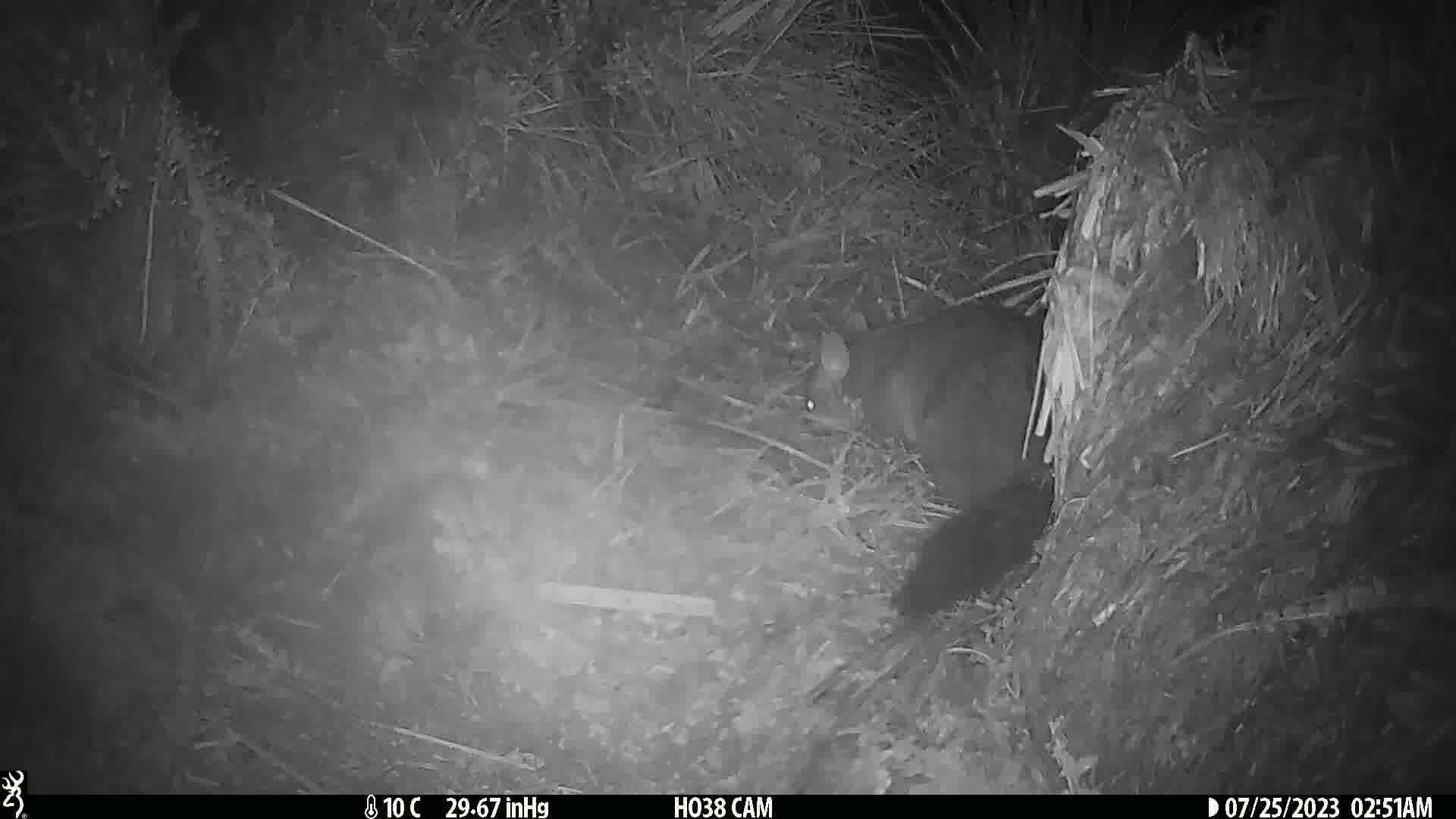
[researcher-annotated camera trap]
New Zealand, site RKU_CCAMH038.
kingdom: Animalia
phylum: Chordata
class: Mammalia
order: Diprotodontia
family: Phalangeridae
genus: Trichosurus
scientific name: Trichosurus vulpecula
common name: common brushtail possum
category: possum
Possum (common brushtail possum) (Trichosurus vulpecula).